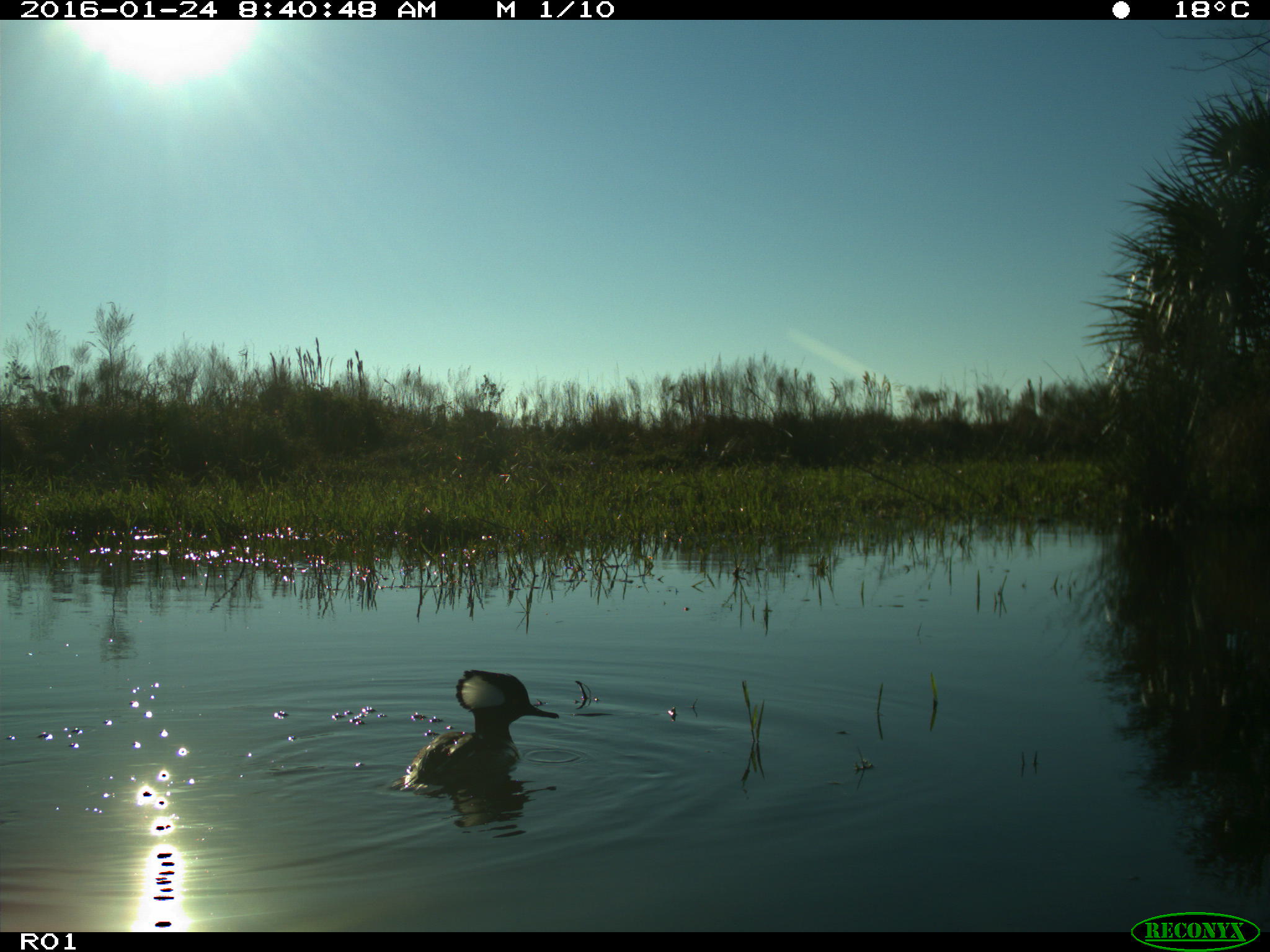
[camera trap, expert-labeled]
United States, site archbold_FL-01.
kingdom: Animalia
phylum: Chordata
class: Aves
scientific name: Aves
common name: birds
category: unidentified bird